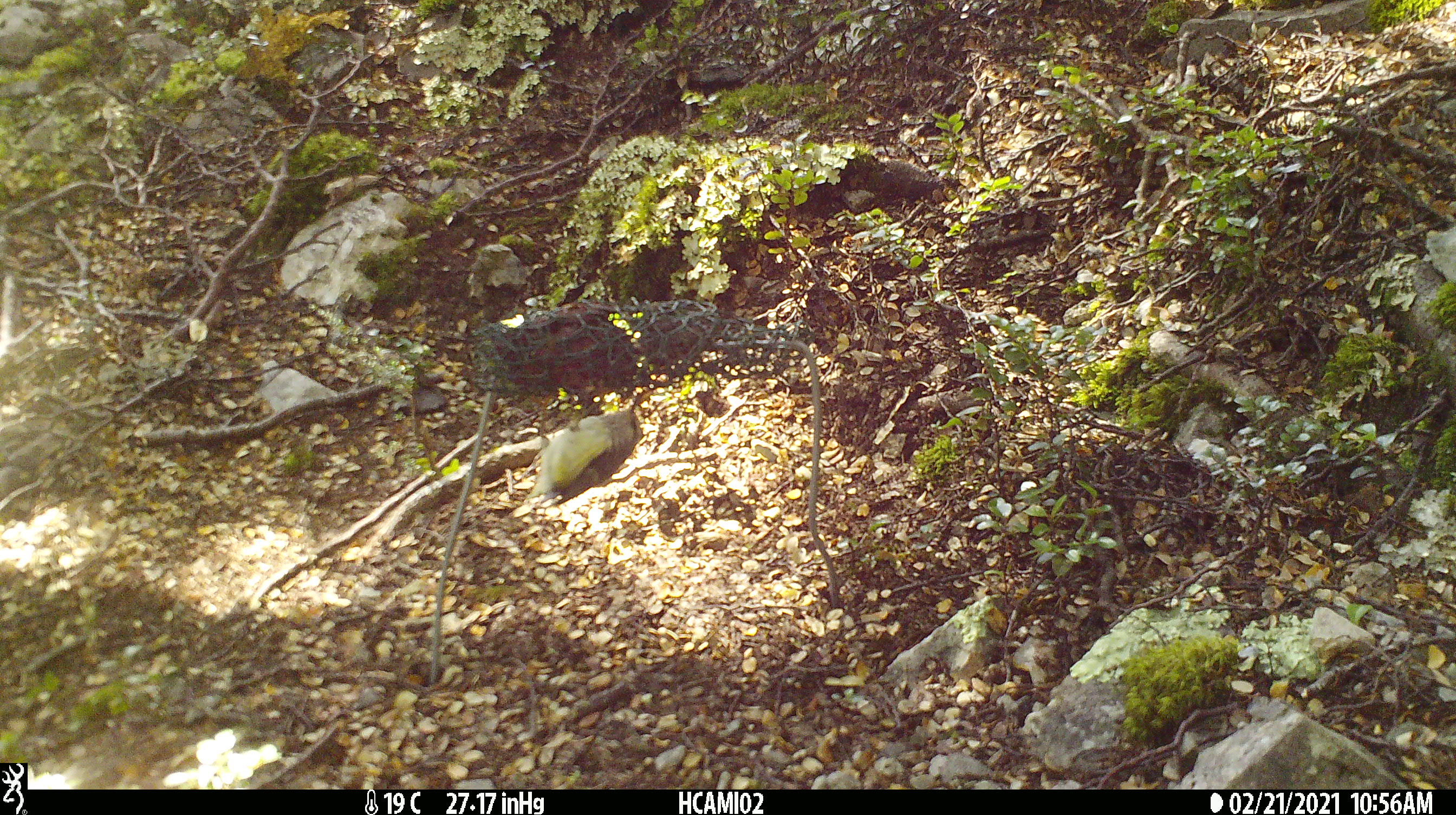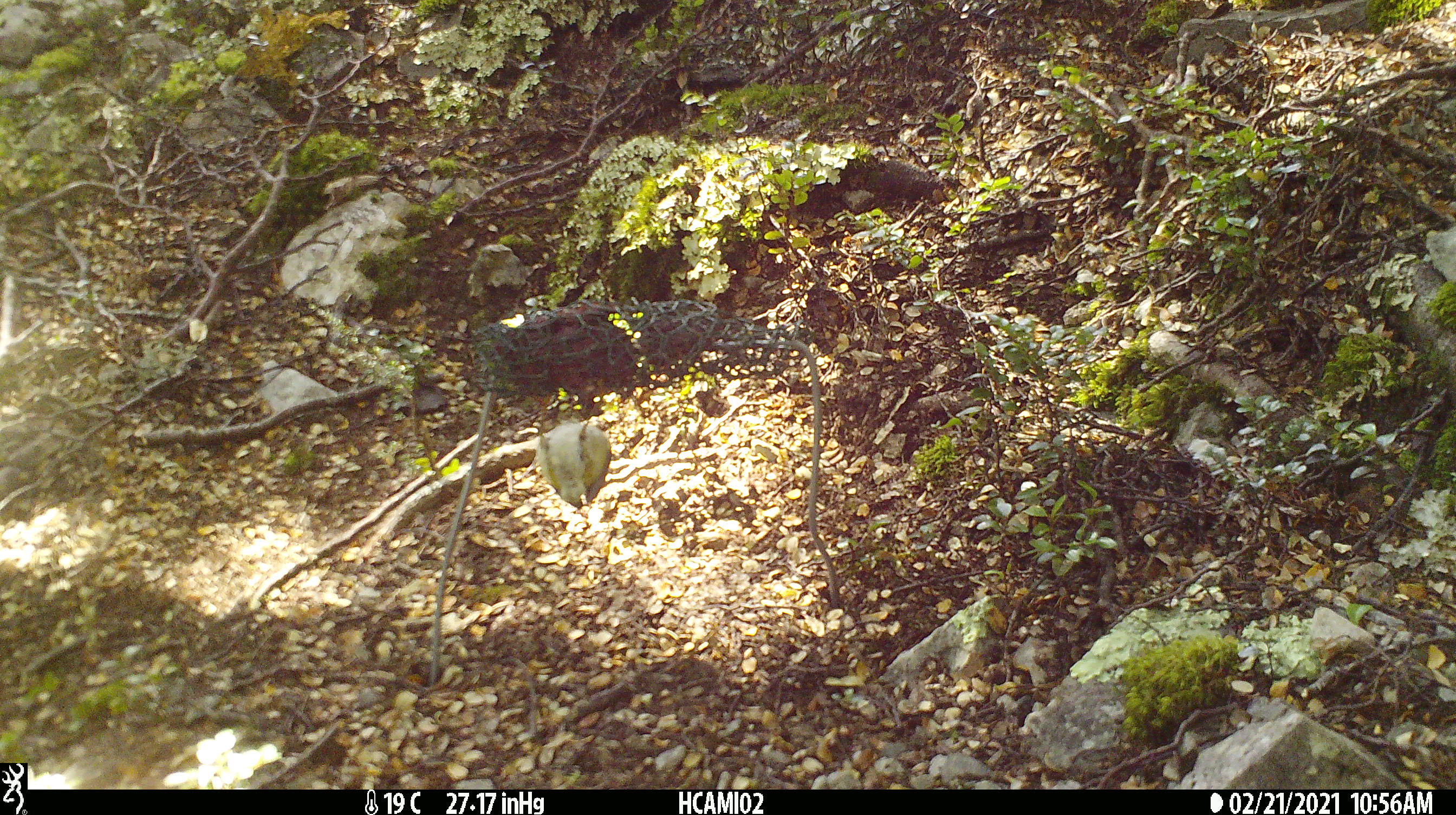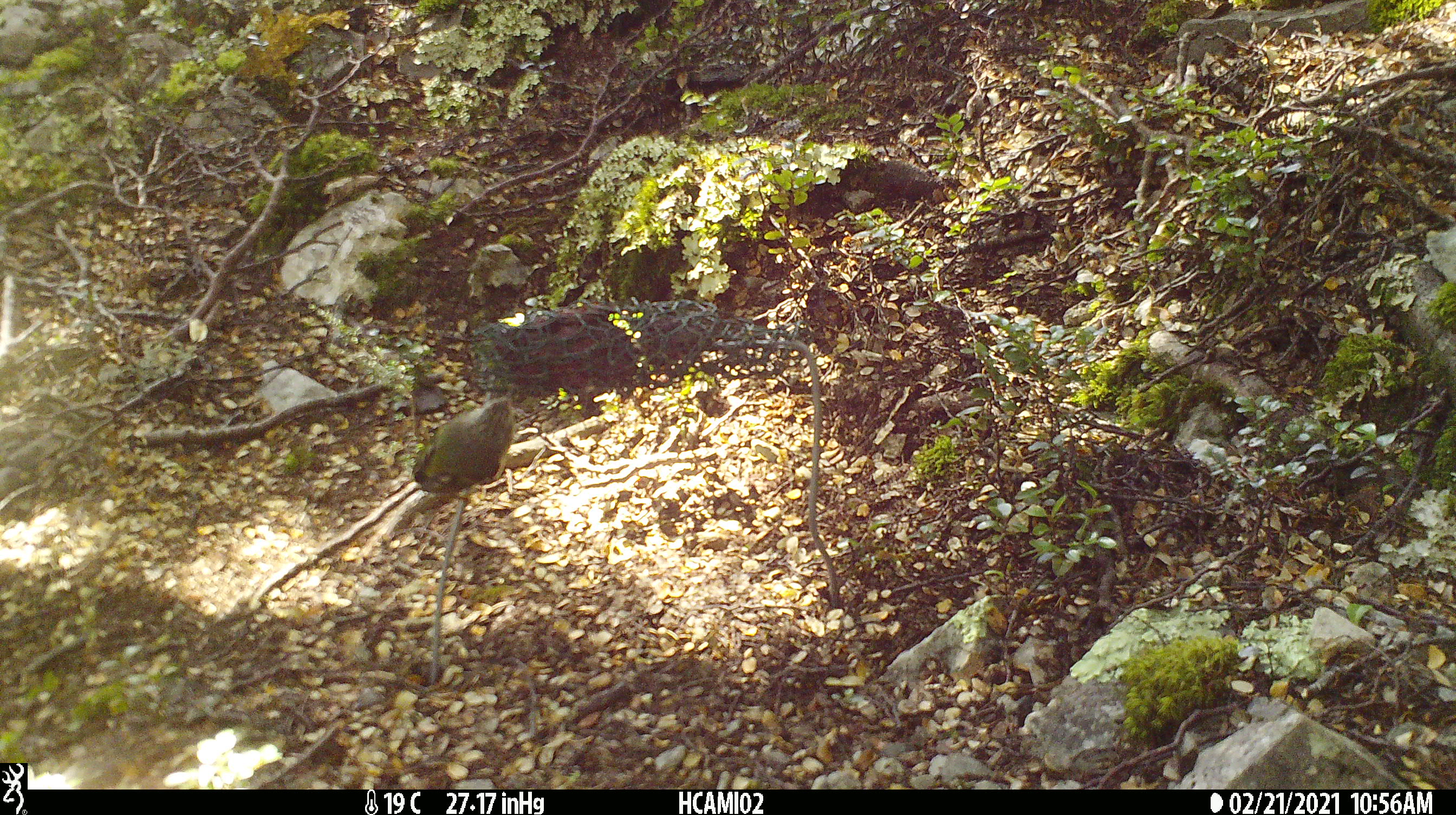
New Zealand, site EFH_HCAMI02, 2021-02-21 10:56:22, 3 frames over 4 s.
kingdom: Animalia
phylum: Chordata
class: Aves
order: Passeriformes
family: Acanthisittidae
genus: Acanthisitta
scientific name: Acanthisitta chloris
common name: rifleman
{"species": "rifleman (Acanthisitta chloris)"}